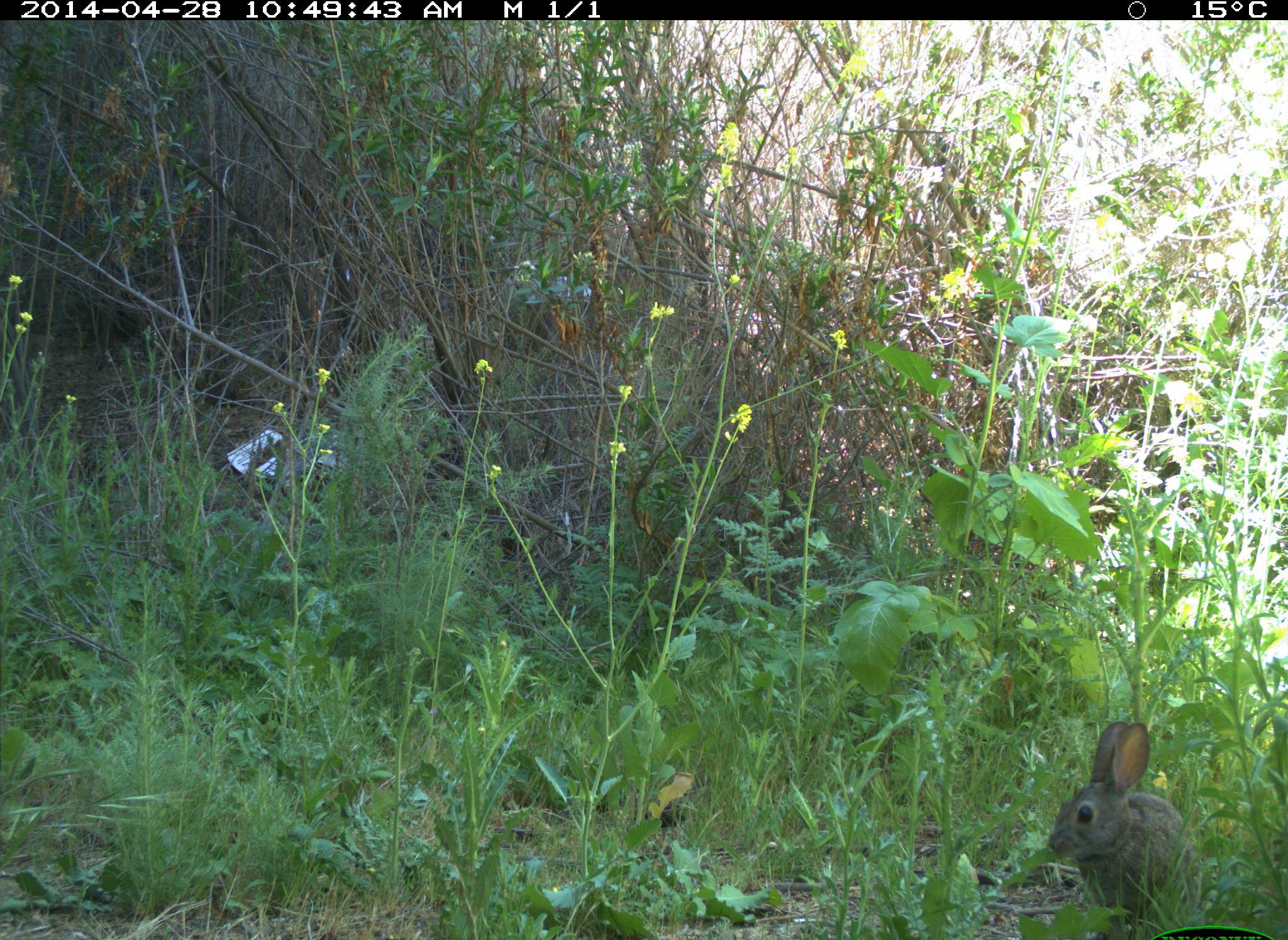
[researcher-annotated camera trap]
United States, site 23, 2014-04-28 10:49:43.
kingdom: Animalia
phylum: Chordata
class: Mammalia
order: Lagomorpha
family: Leporidae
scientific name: Leporidae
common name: rabbits and hares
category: rabbit